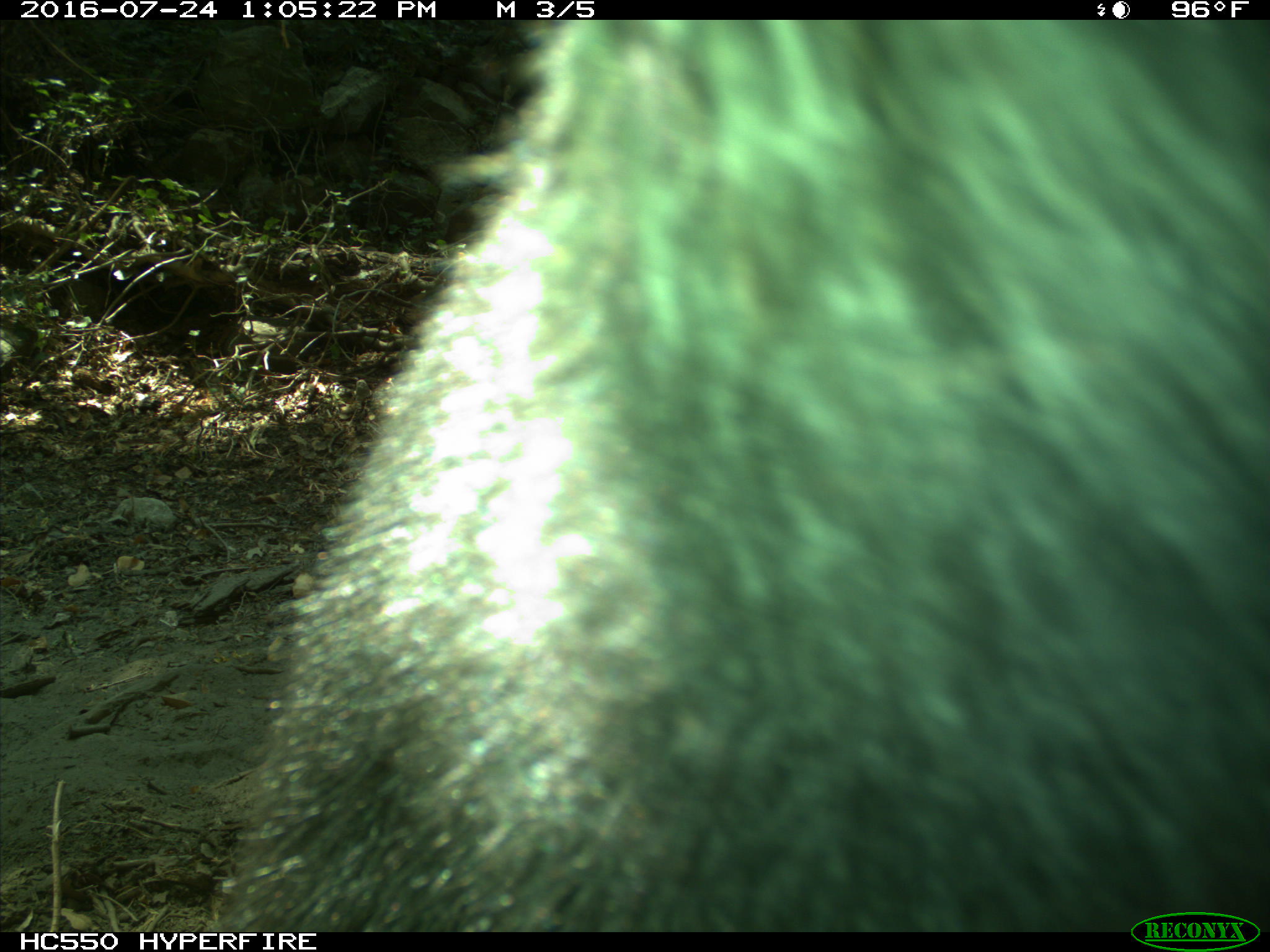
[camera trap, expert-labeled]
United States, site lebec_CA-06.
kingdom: Animalia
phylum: Chordata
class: Mammalia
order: Carnivora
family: Ursidae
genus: Ursus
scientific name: Ursus americanus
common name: american black bear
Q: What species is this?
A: Ursus americanus (american black bear).